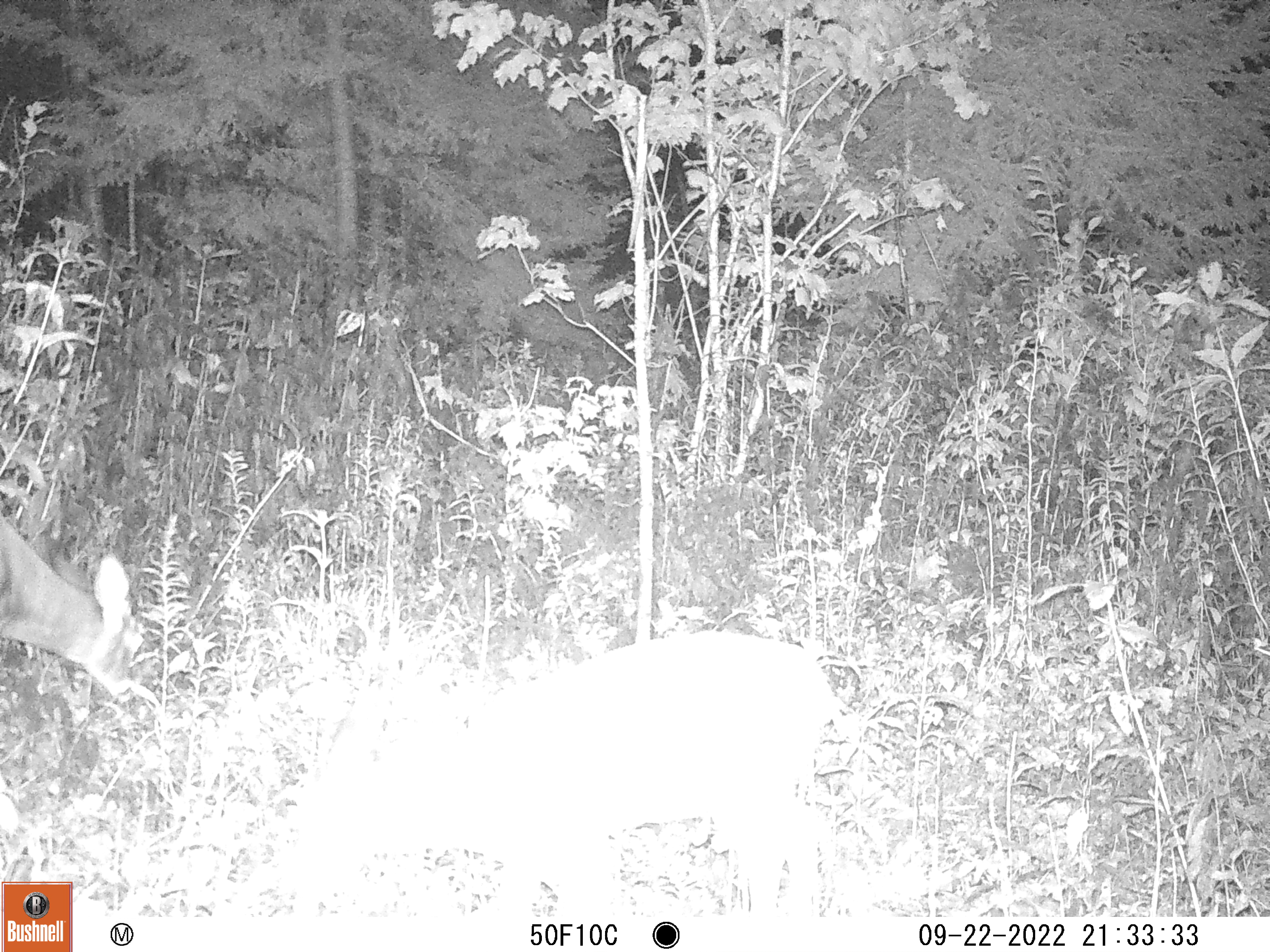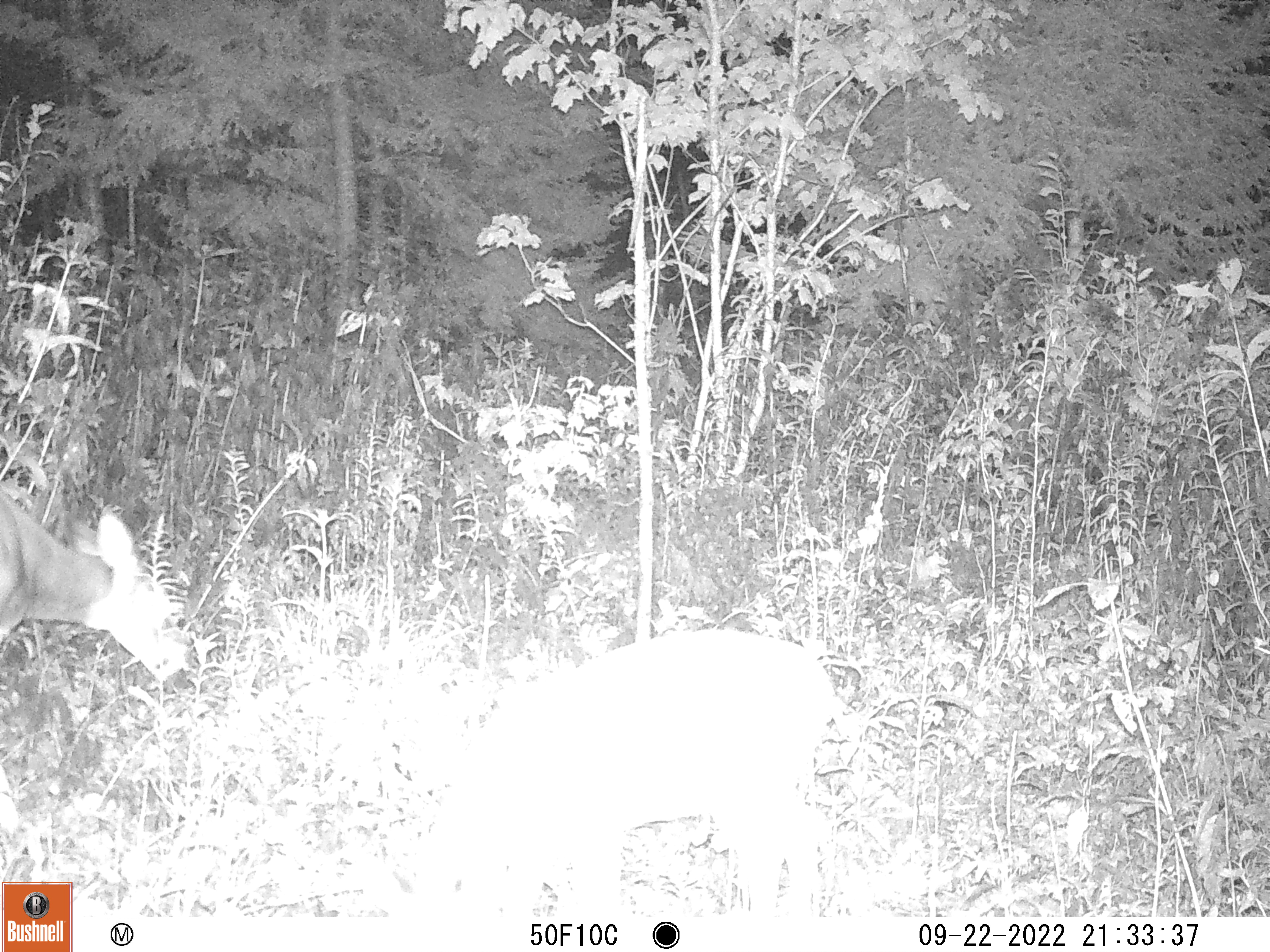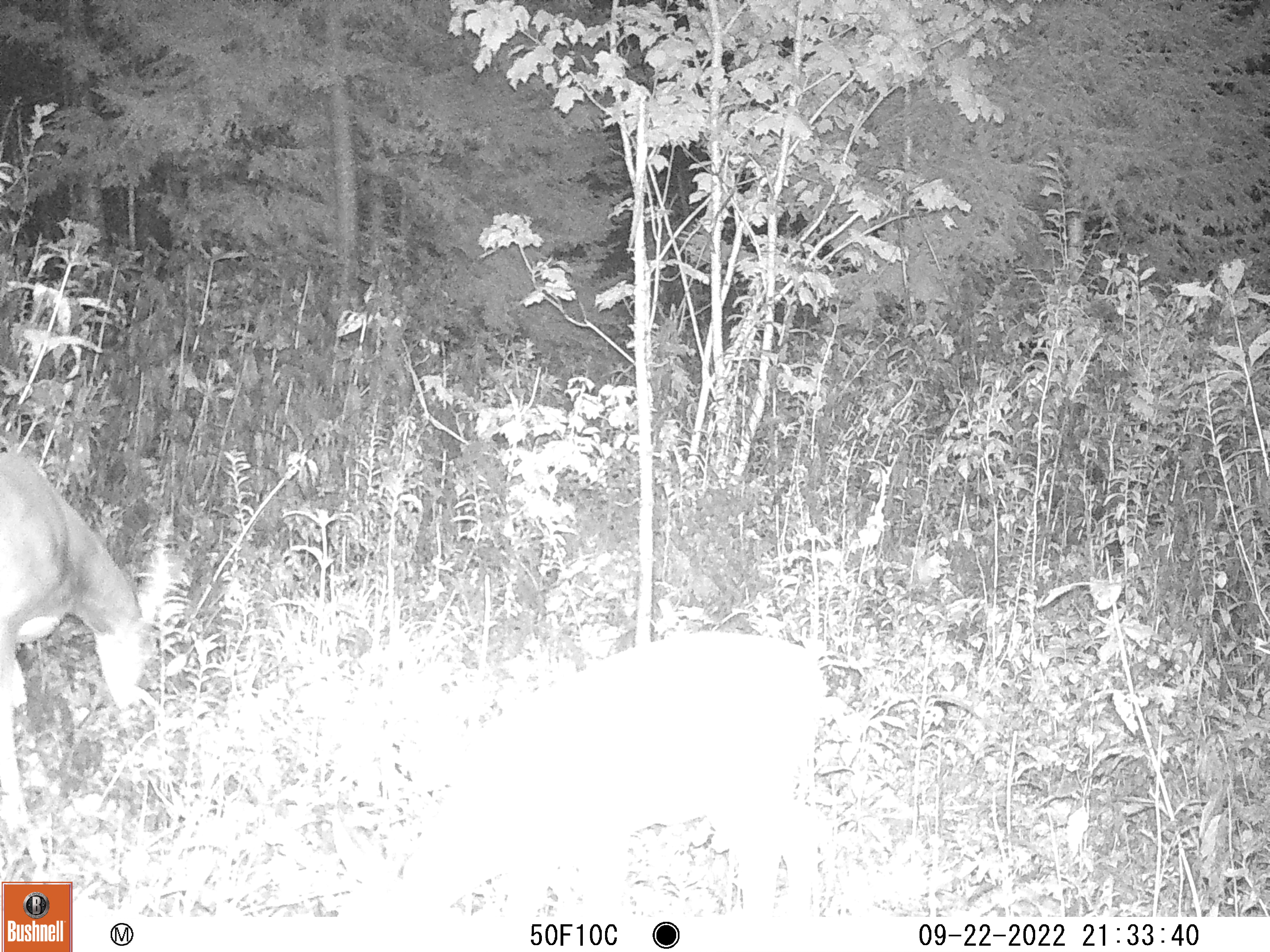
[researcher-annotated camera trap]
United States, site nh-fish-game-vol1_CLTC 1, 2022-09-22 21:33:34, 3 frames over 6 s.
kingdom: Animalia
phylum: Chordata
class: Mammalia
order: Artiodactyla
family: Cervidae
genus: Odocoileus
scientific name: Odocoileus virginianus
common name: white-tailed deer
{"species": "white-tailed deer (Odocoileus virginianus)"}